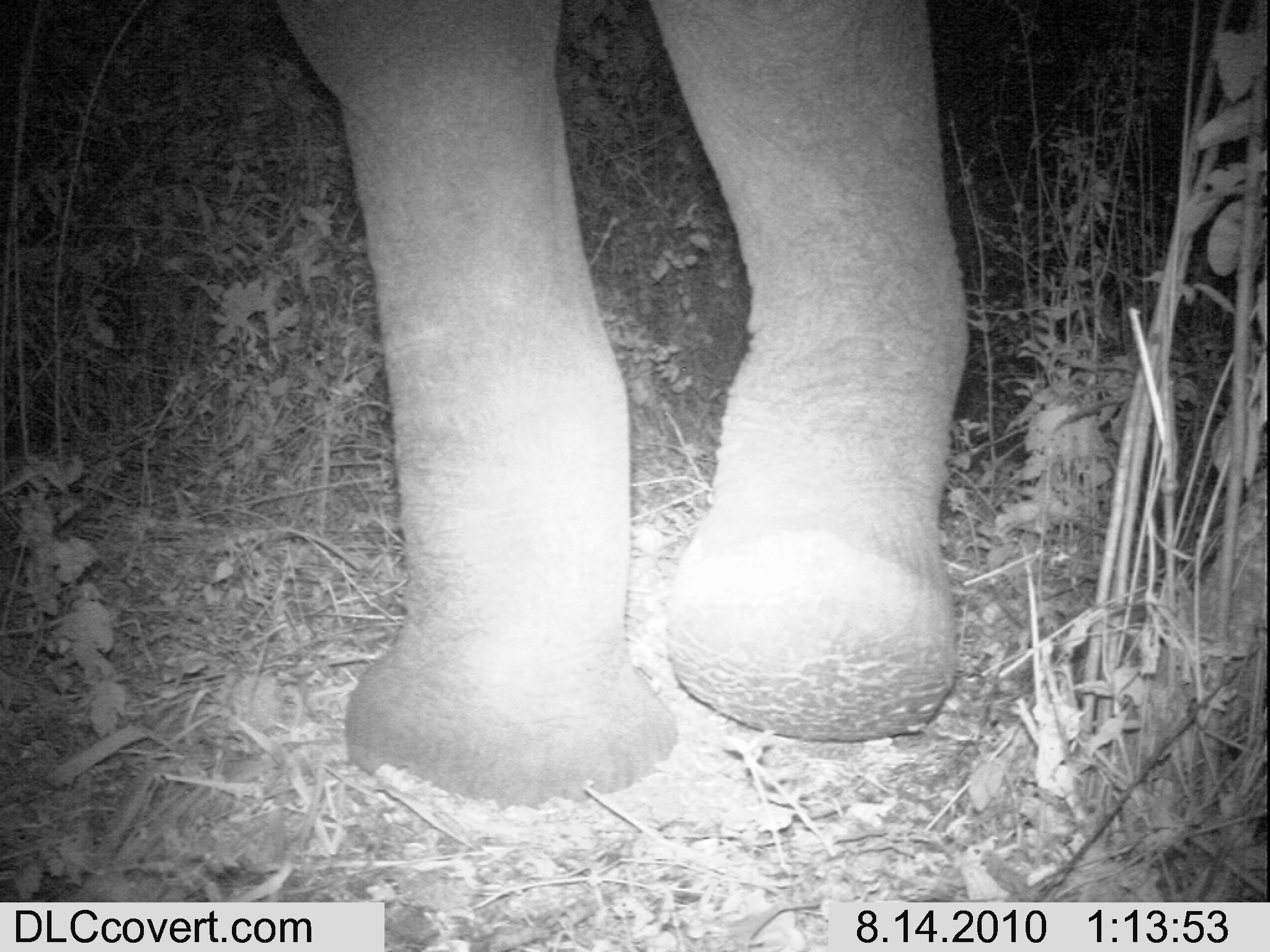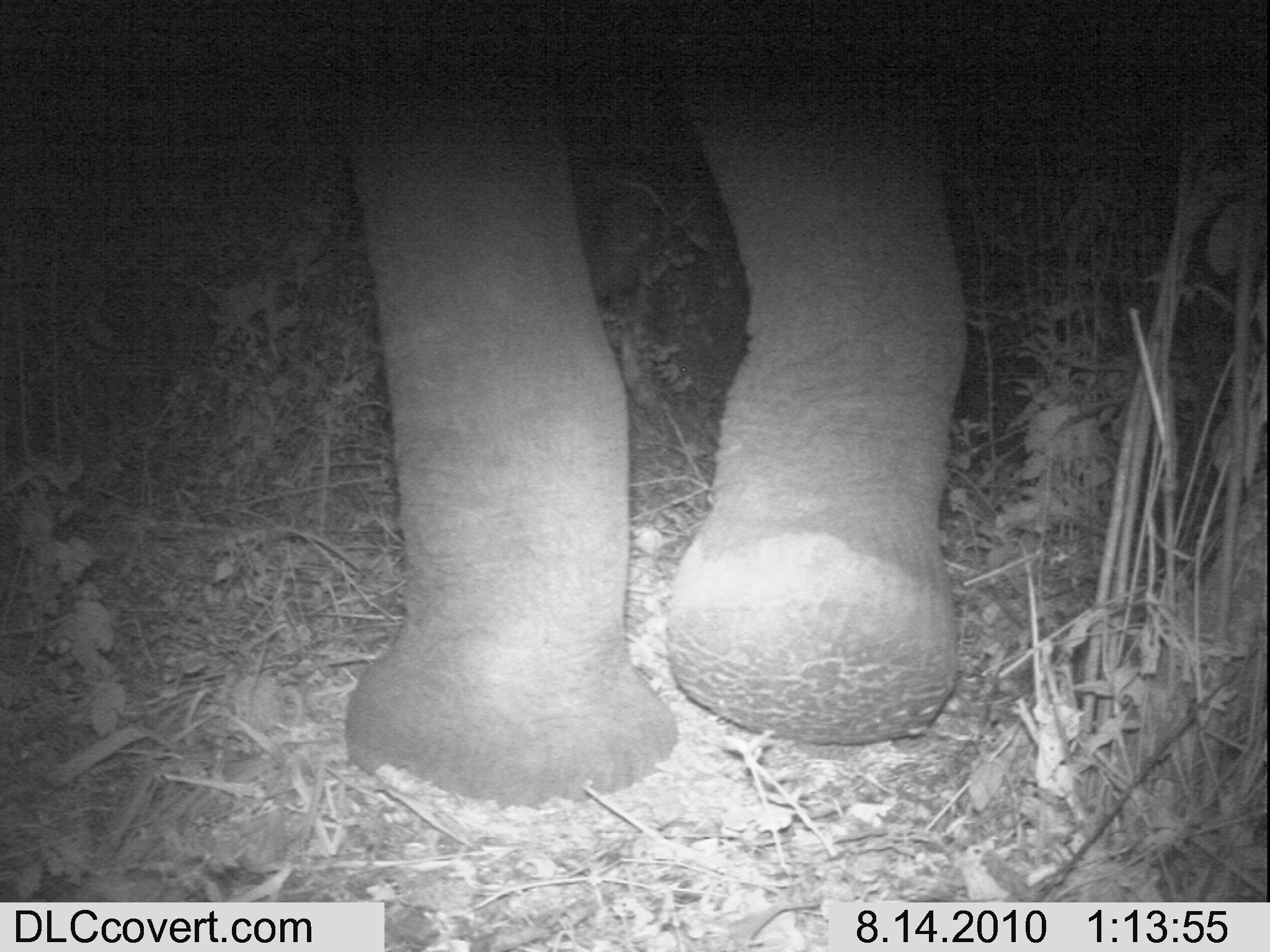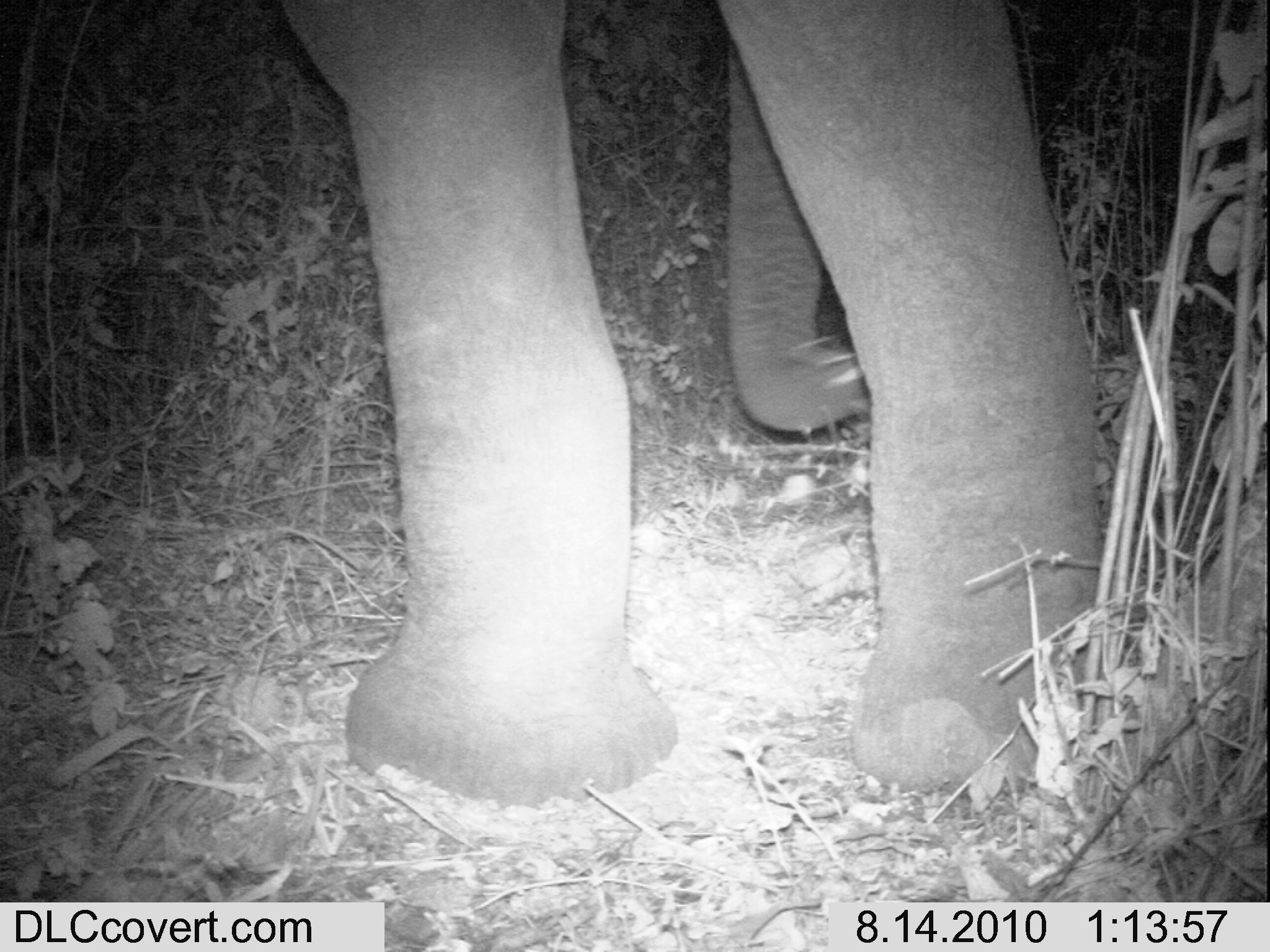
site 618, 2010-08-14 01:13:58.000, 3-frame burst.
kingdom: Animalia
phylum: Chordata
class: Mammalia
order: Proboscidea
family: Elephantidae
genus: Loxodonta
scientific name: Loxodonta africana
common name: african bush elephant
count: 1